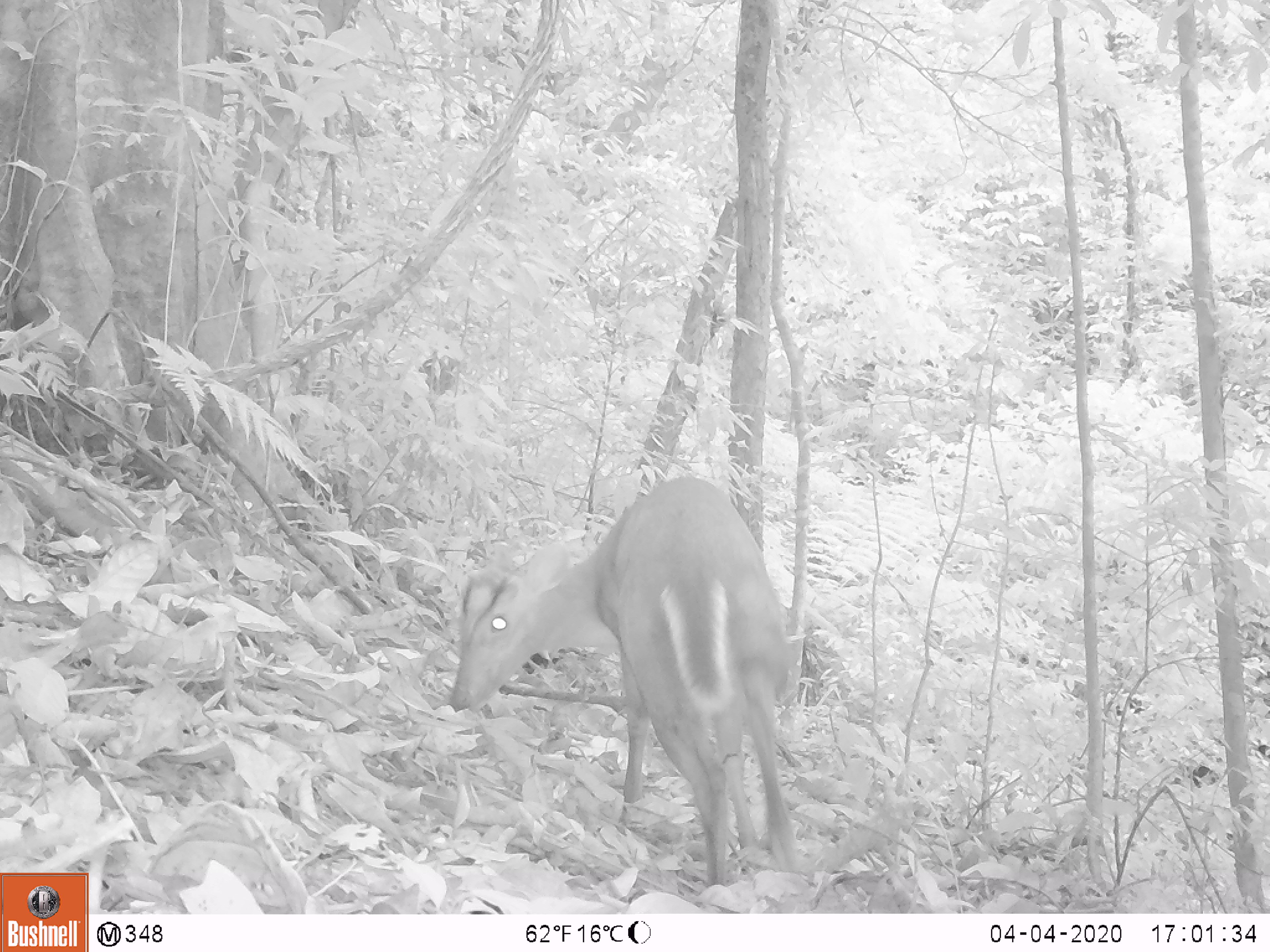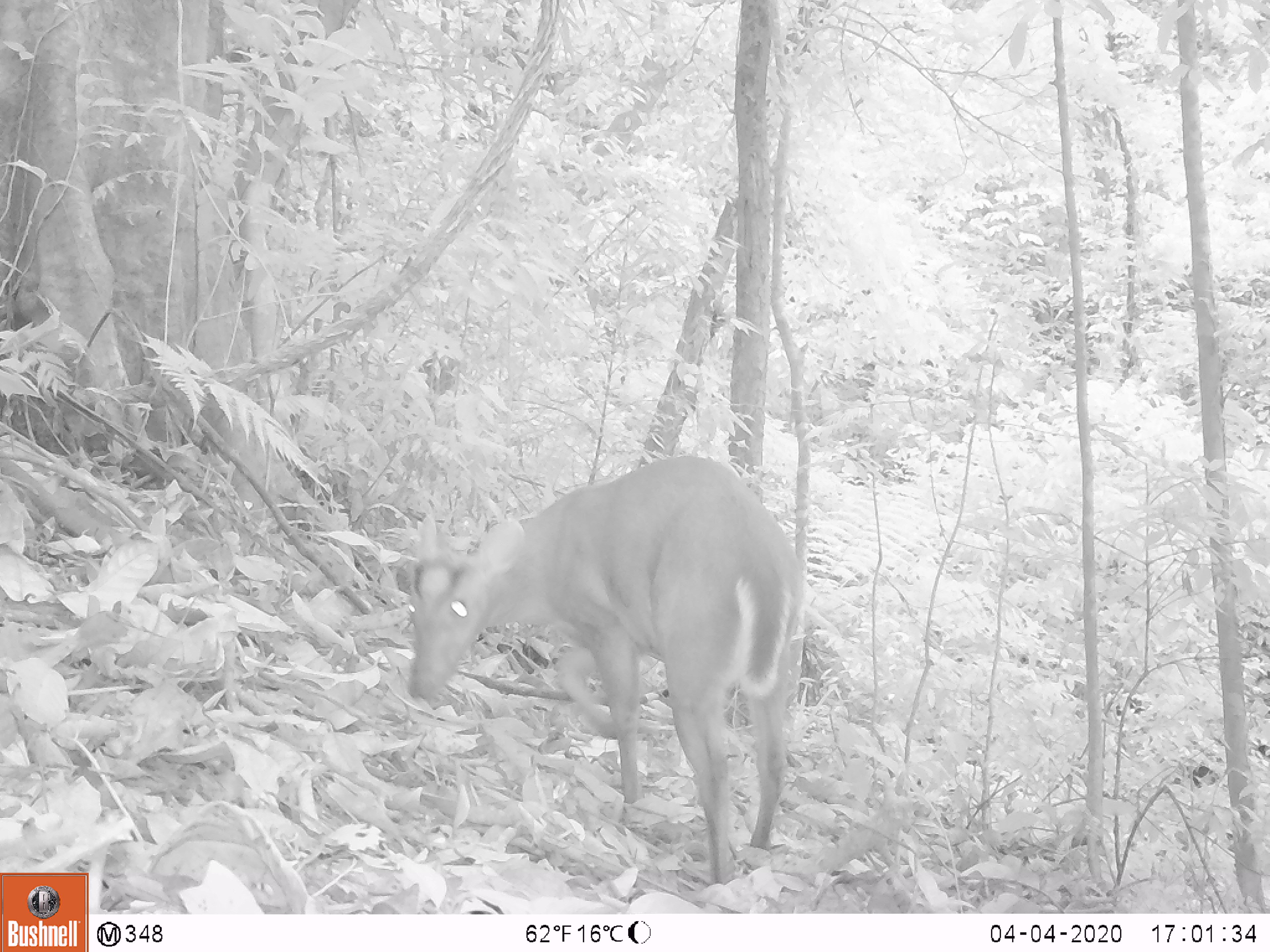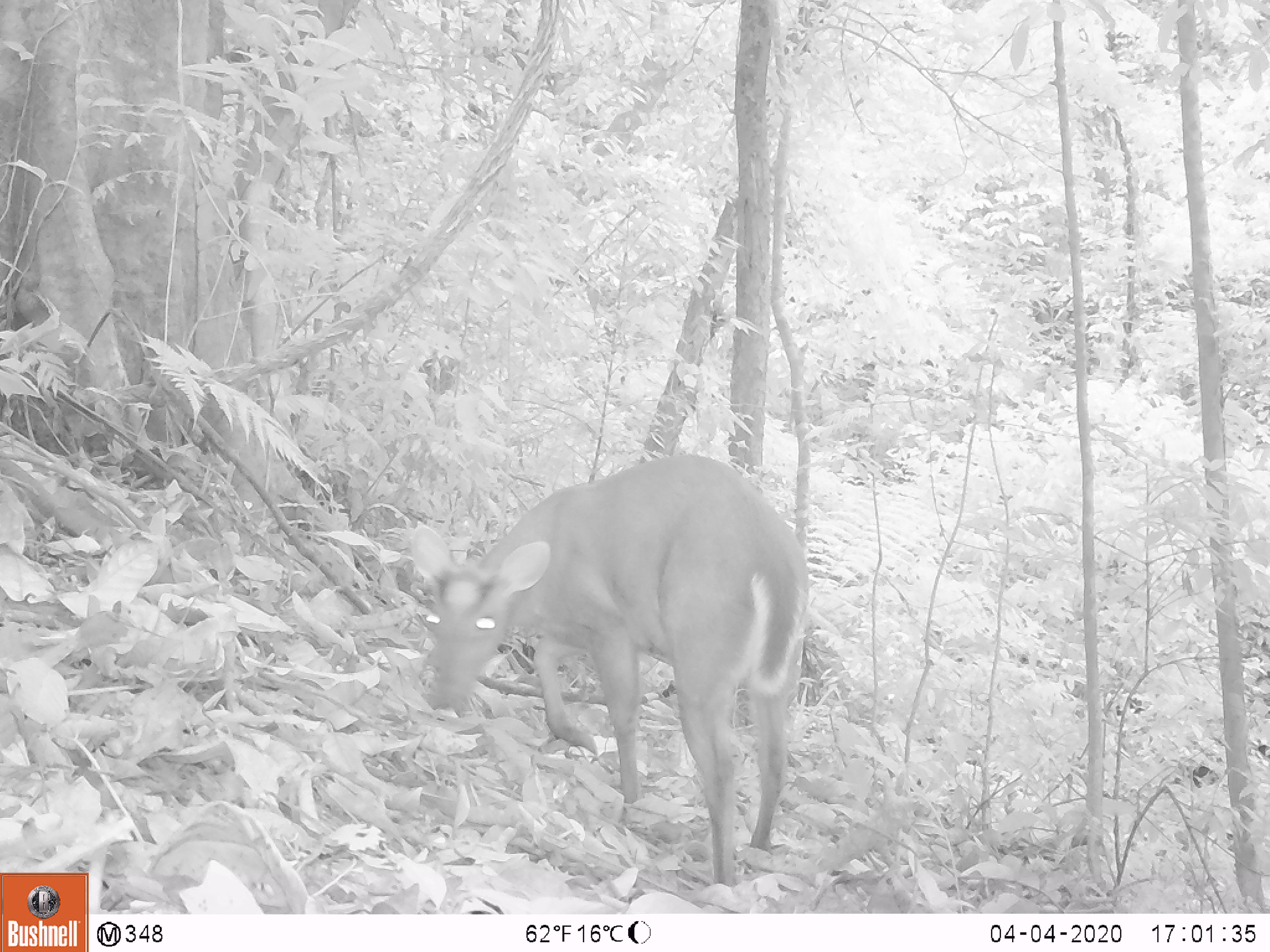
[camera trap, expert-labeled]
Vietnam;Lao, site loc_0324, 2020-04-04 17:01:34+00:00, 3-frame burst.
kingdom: Animalia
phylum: Chordata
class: Mammalia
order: Artiodactyla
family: Cervidae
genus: Muntiacus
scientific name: Muntiacus rooseveltorum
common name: roosevelt's muntjac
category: roosevelts muntjac group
Roosevelts muntjac group (roosevelt's muntjac) (Muntiacus rooseveltorum). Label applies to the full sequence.